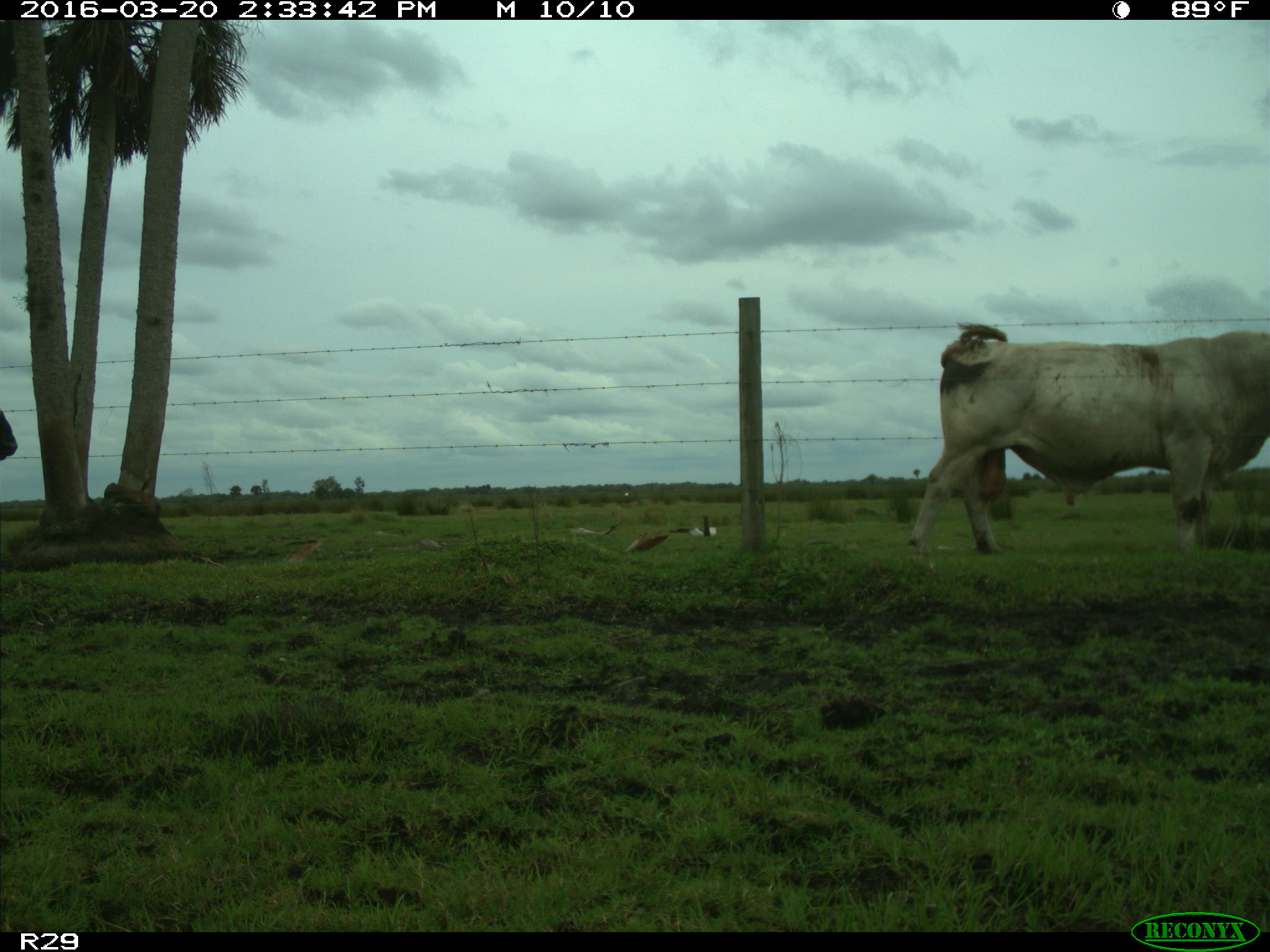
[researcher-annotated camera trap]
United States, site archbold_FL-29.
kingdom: Animalia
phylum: Chordata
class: Mammalia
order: Artiodactyla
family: Bovidae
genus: Bos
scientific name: Bos taurus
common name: domestic cow